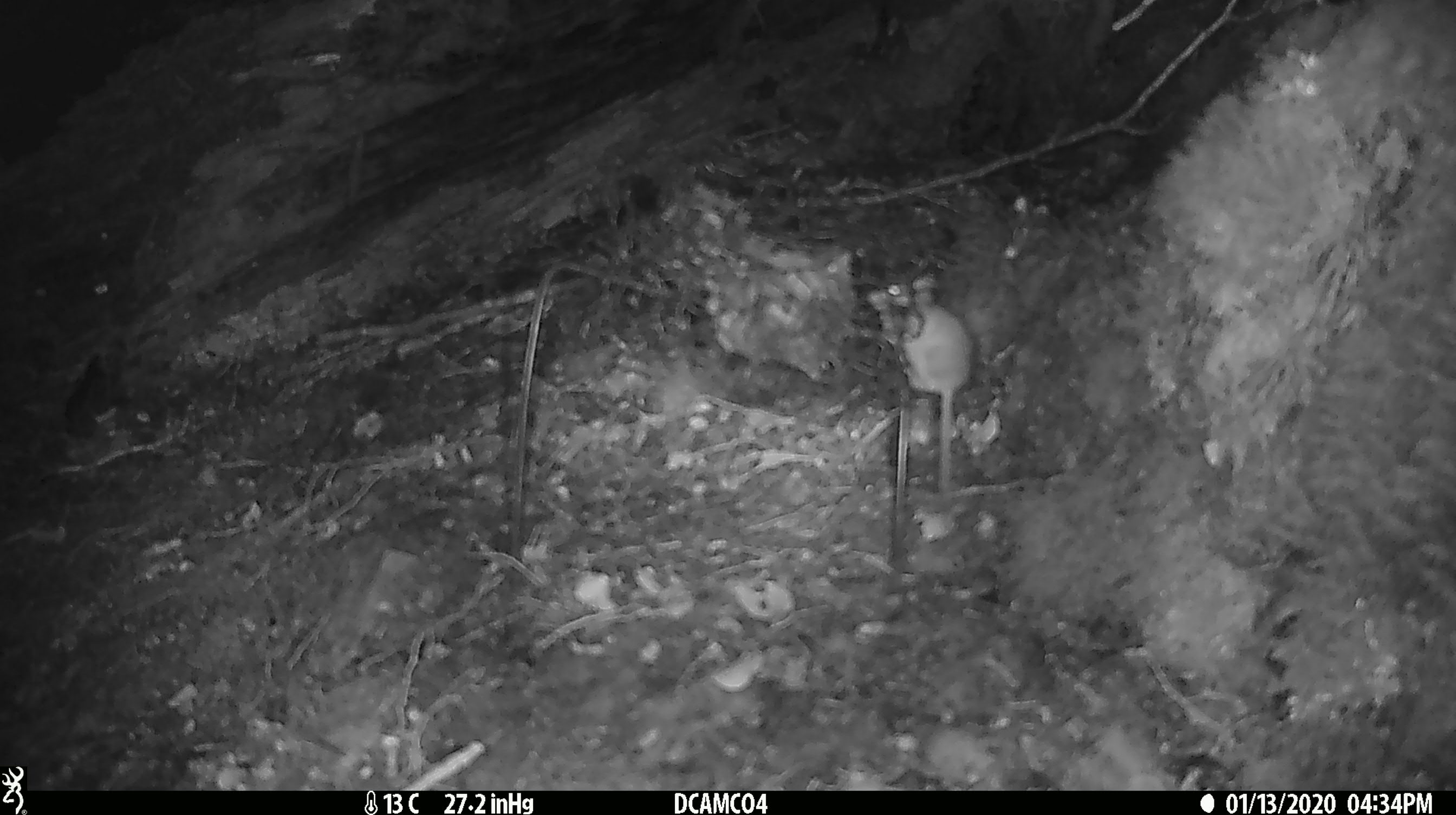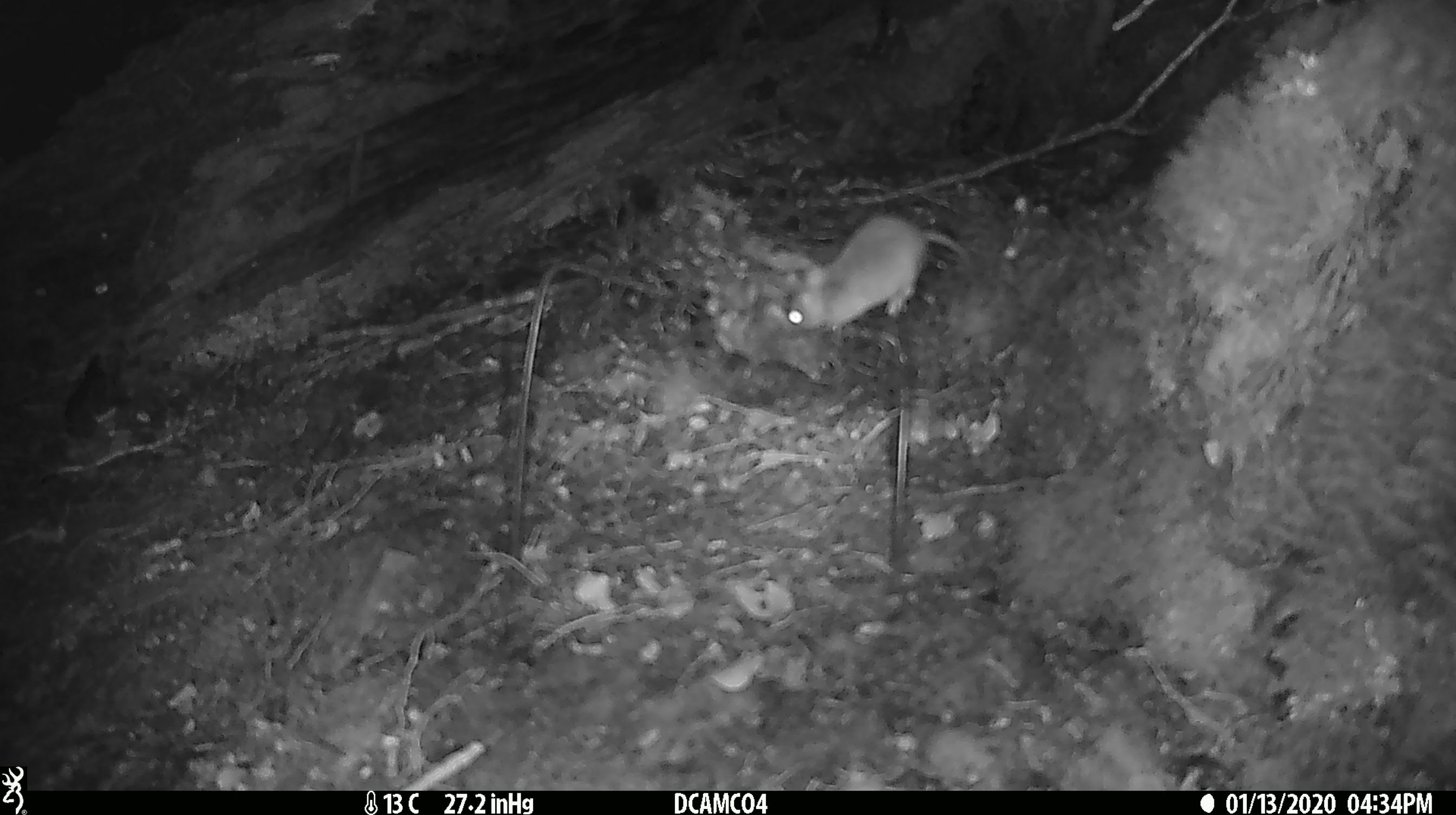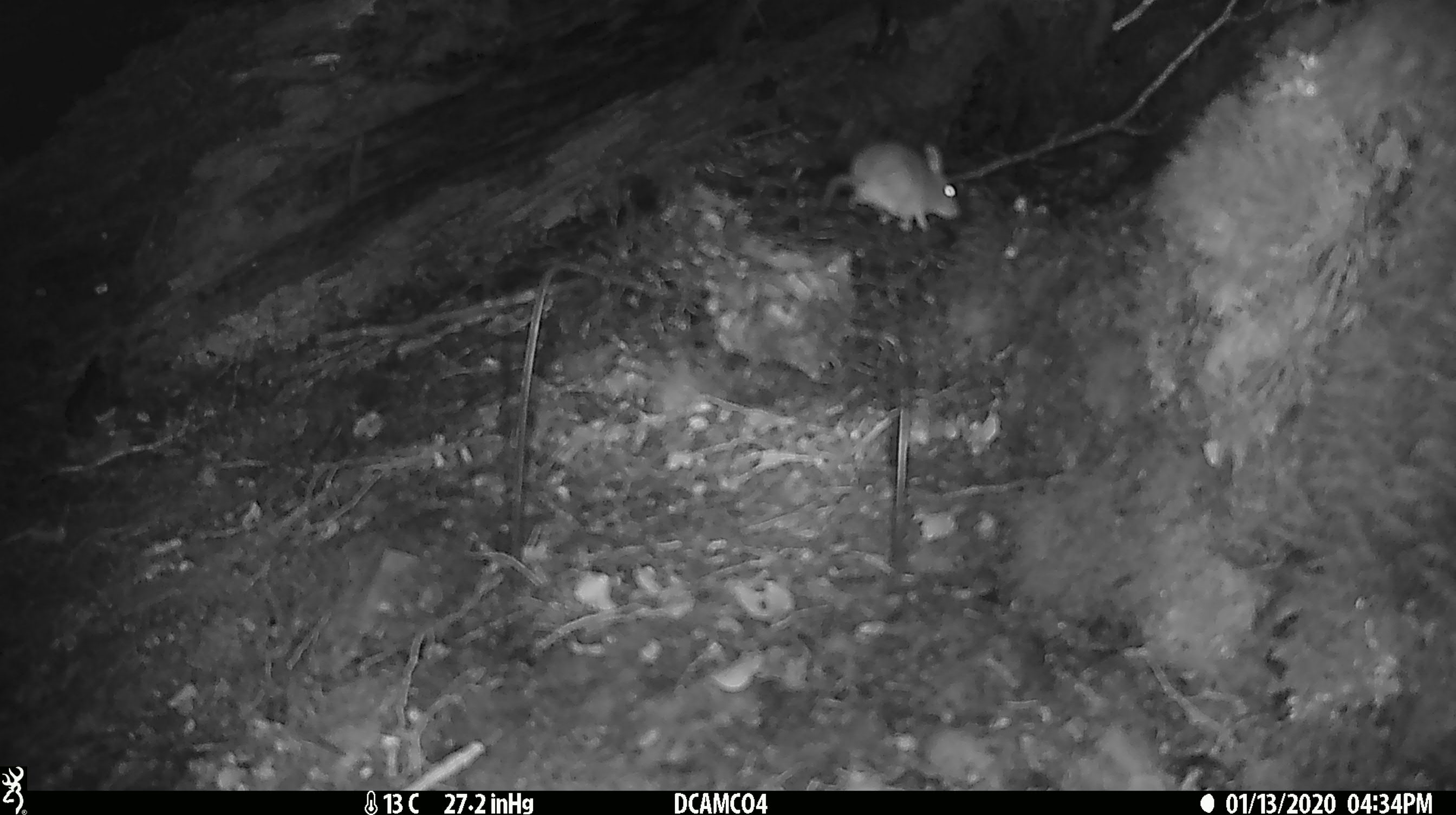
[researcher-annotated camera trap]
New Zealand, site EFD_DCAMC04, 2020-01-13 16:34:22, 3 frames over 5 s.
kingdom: Animalia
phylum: Chordata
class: Mammalia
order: Rodentia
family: Muridae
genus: Mus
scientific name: Mus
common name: mouse